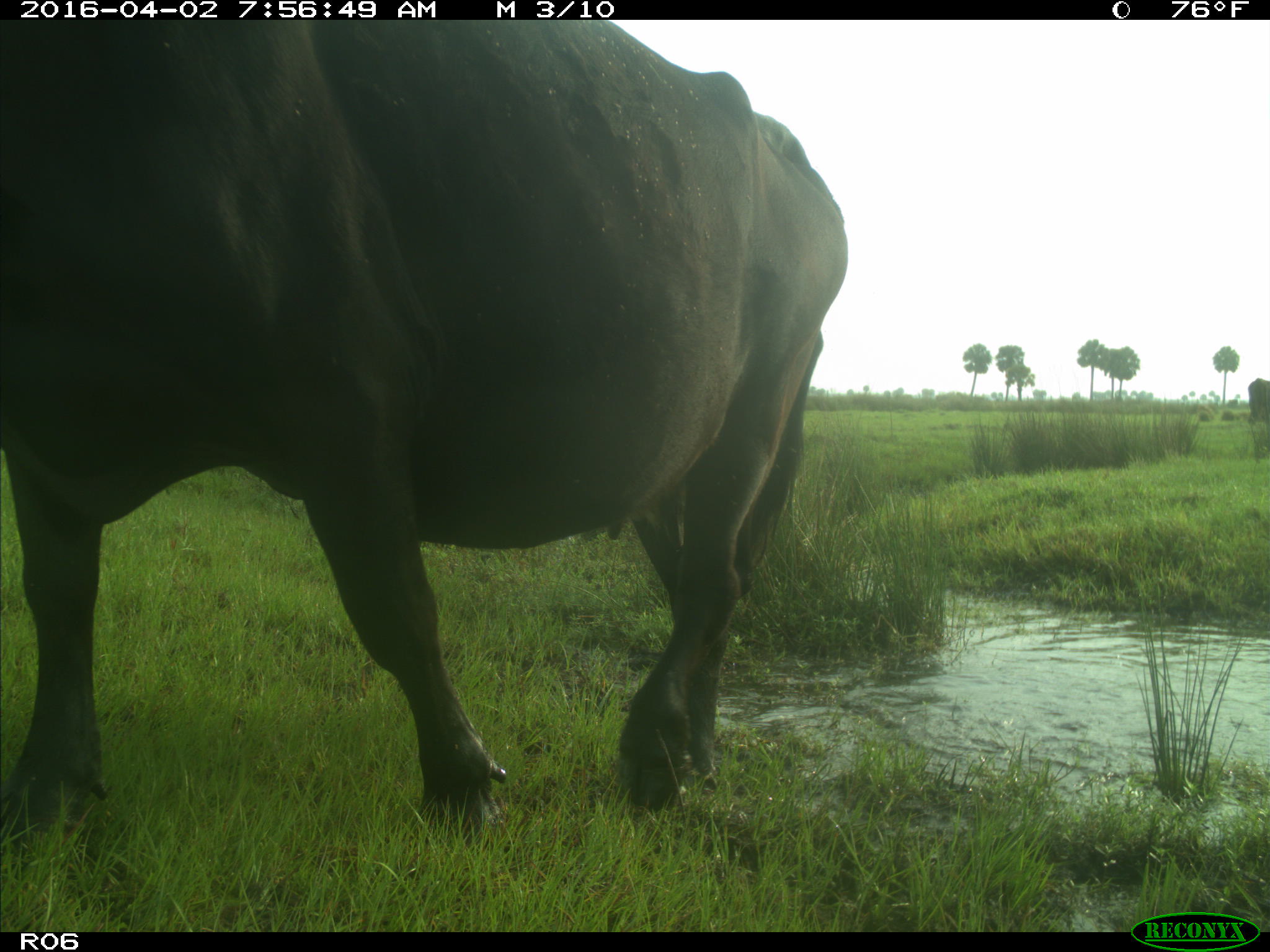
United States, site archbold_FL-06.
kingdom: Animalia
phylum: Chordata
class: Mammalia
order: Artiodactyla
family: Bovidae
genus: Bos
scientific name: Bos taurus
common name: domestic cow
Bos taurus (domestic cow).